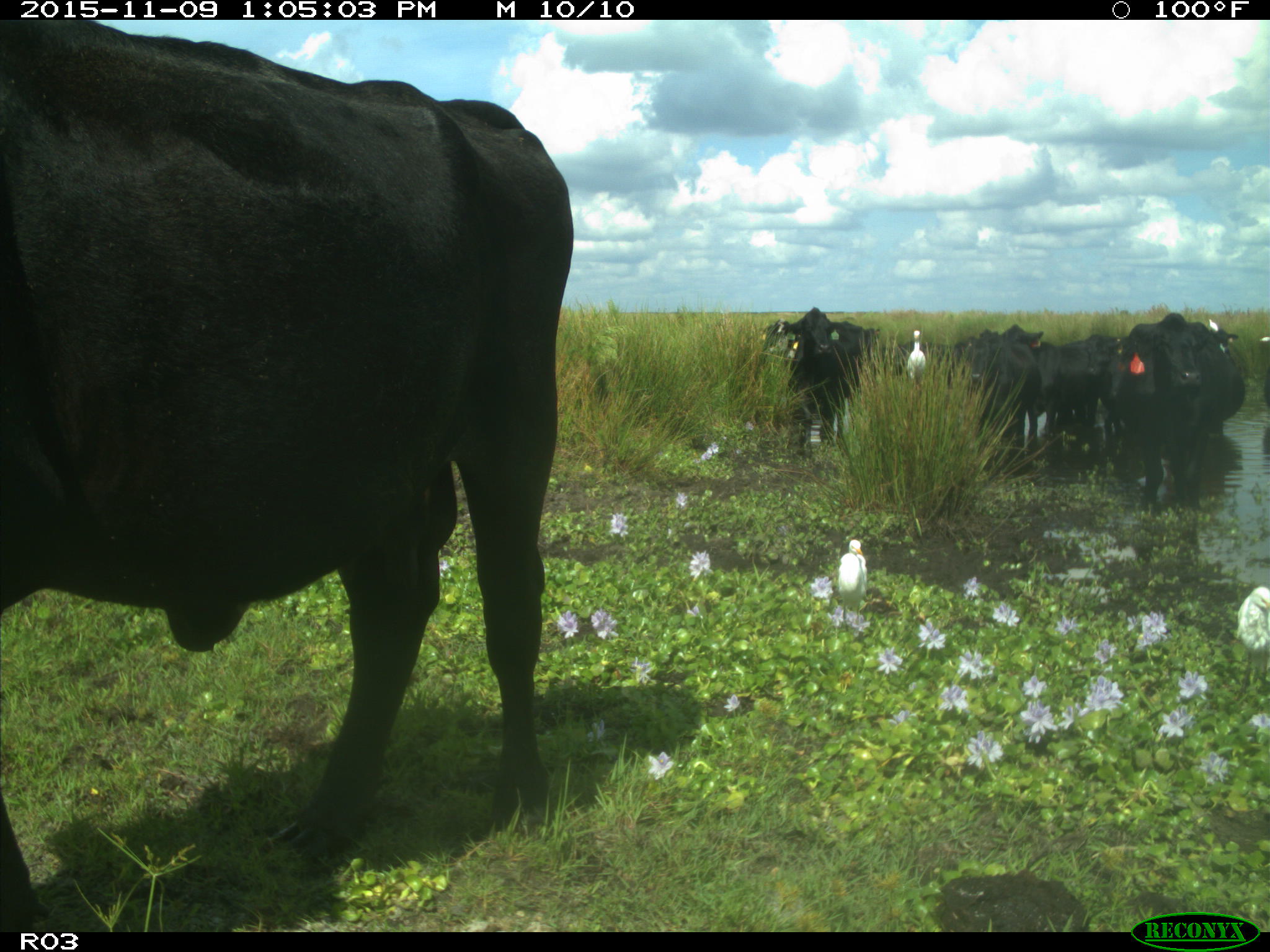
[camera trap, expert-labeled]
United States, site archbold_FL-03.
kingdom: Animalia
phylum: Chordata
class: Mammalia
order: Artiodactyla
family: Bovidae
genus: Bos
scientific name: Bos taurus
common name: domestic cow